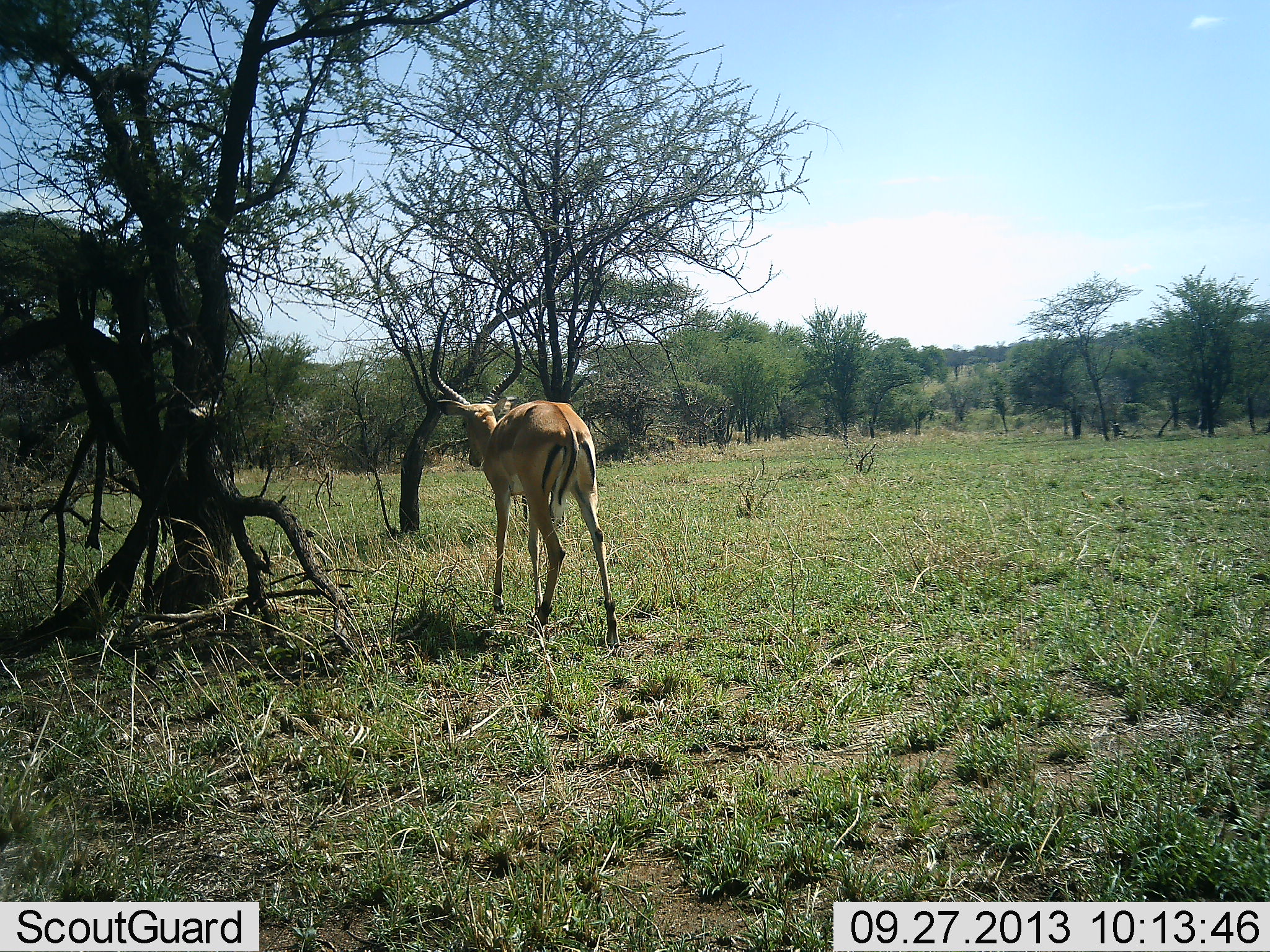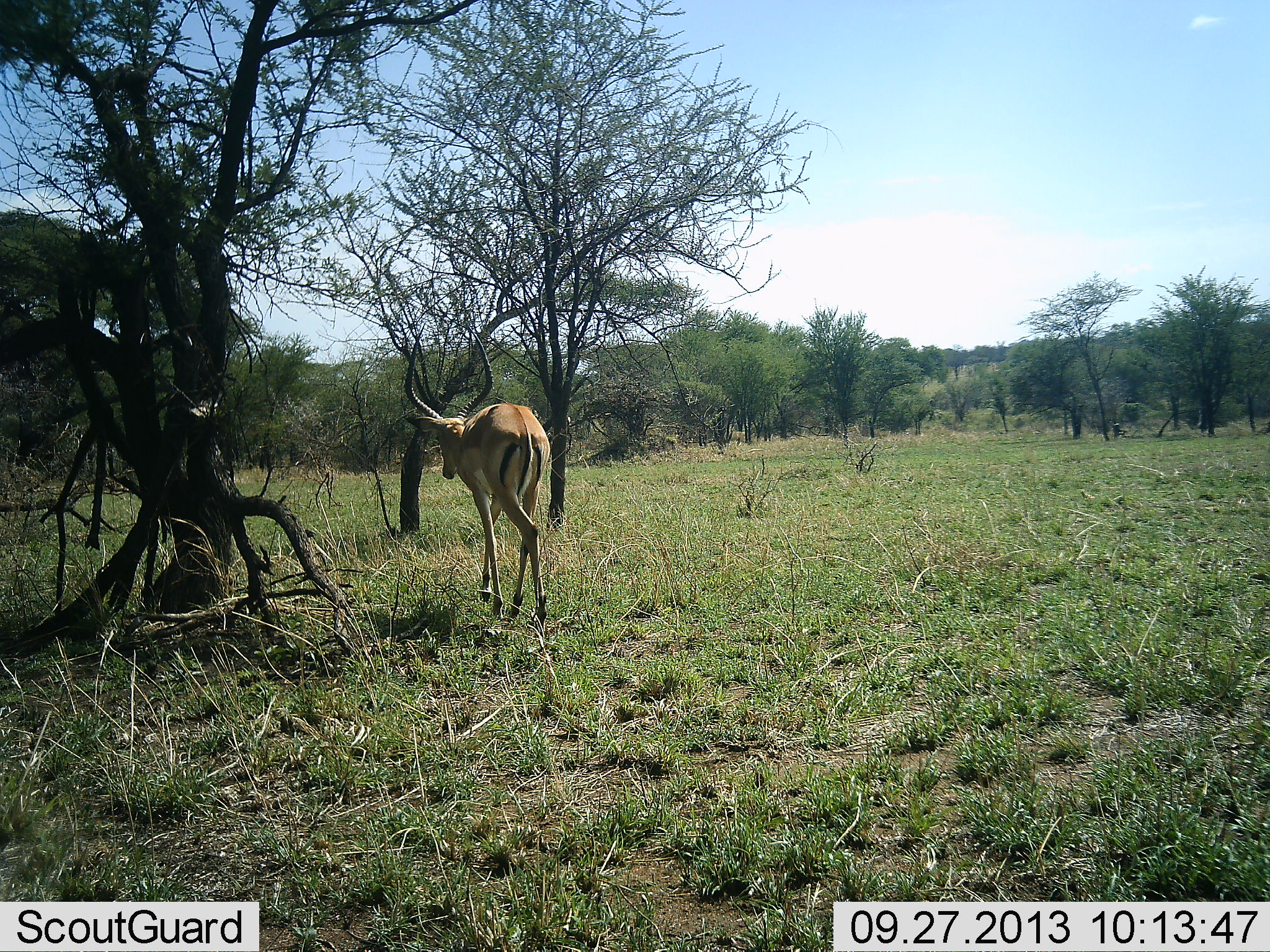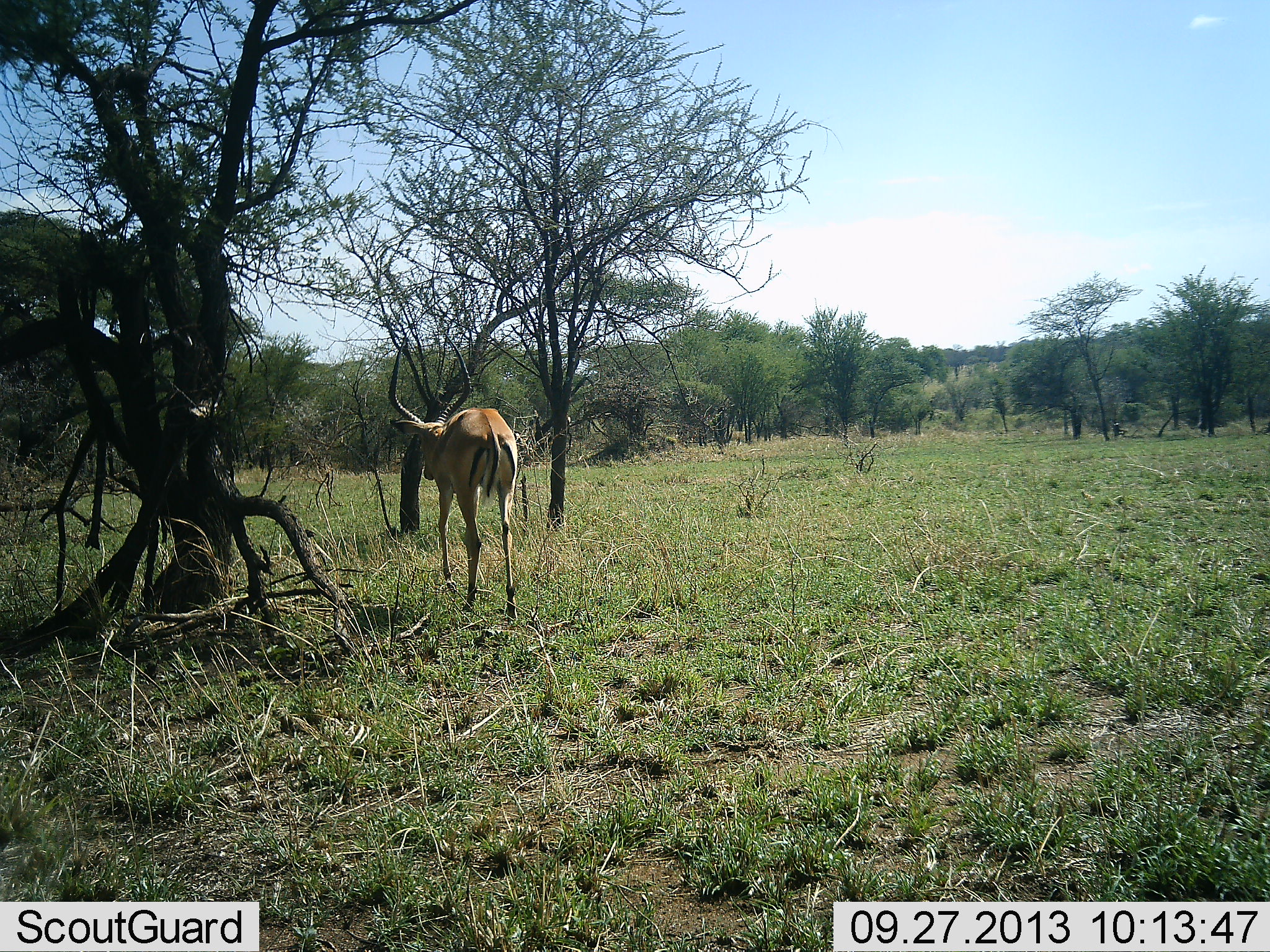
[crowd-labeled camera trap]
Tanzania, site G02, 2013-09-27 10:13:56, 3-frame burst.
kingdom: Animalia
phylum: Chordata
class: Mammalia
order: Artiodactyla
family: Bovidae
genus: Aepyceros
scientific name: Aepyceros melampus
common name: impala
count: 1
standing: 0%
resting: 0%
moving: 100%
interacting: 0%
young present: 0%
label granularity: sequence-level